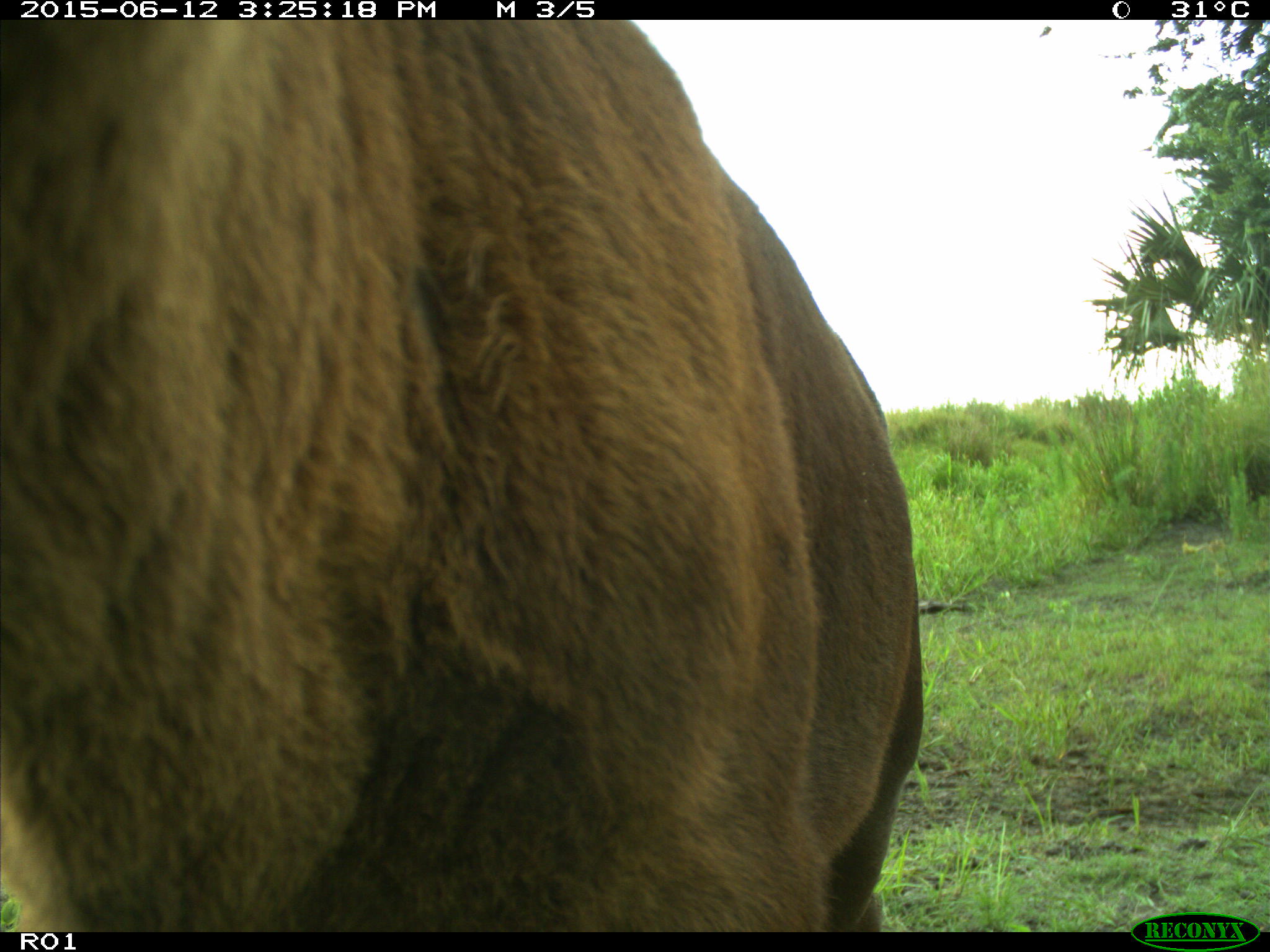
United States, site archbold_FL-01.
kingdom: Animalia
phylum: Chordata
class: Mammalia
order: Artiodactyla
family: Bovidae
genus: Bos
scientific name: Bos taurus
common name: domestic cow